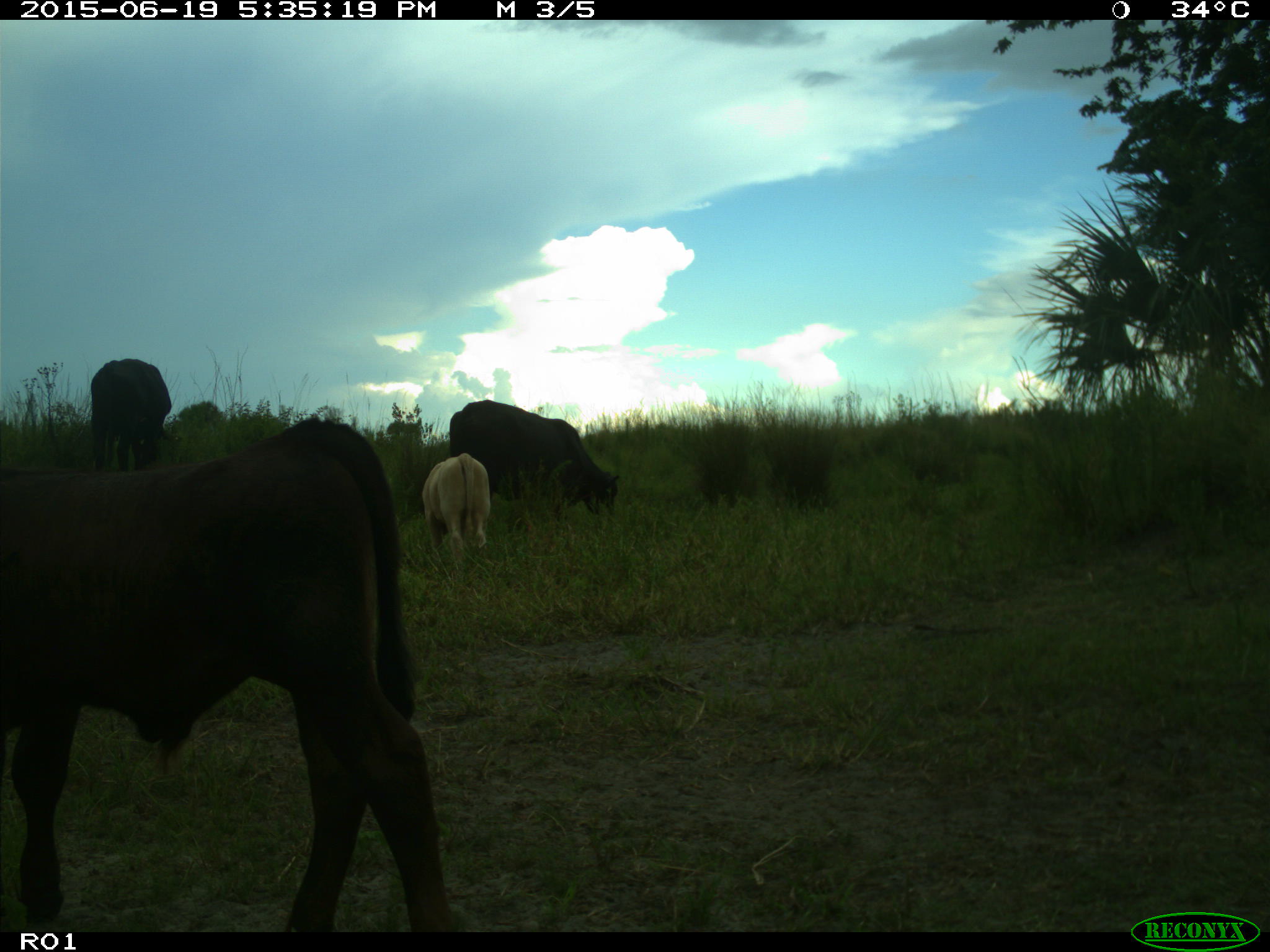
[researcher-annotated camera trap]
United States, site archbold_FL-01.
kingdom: Animalia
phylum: Chordata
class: Mammalia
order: Artiodactyla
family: Bovidae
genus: Bos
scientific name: Bos taurus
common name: domestic cow